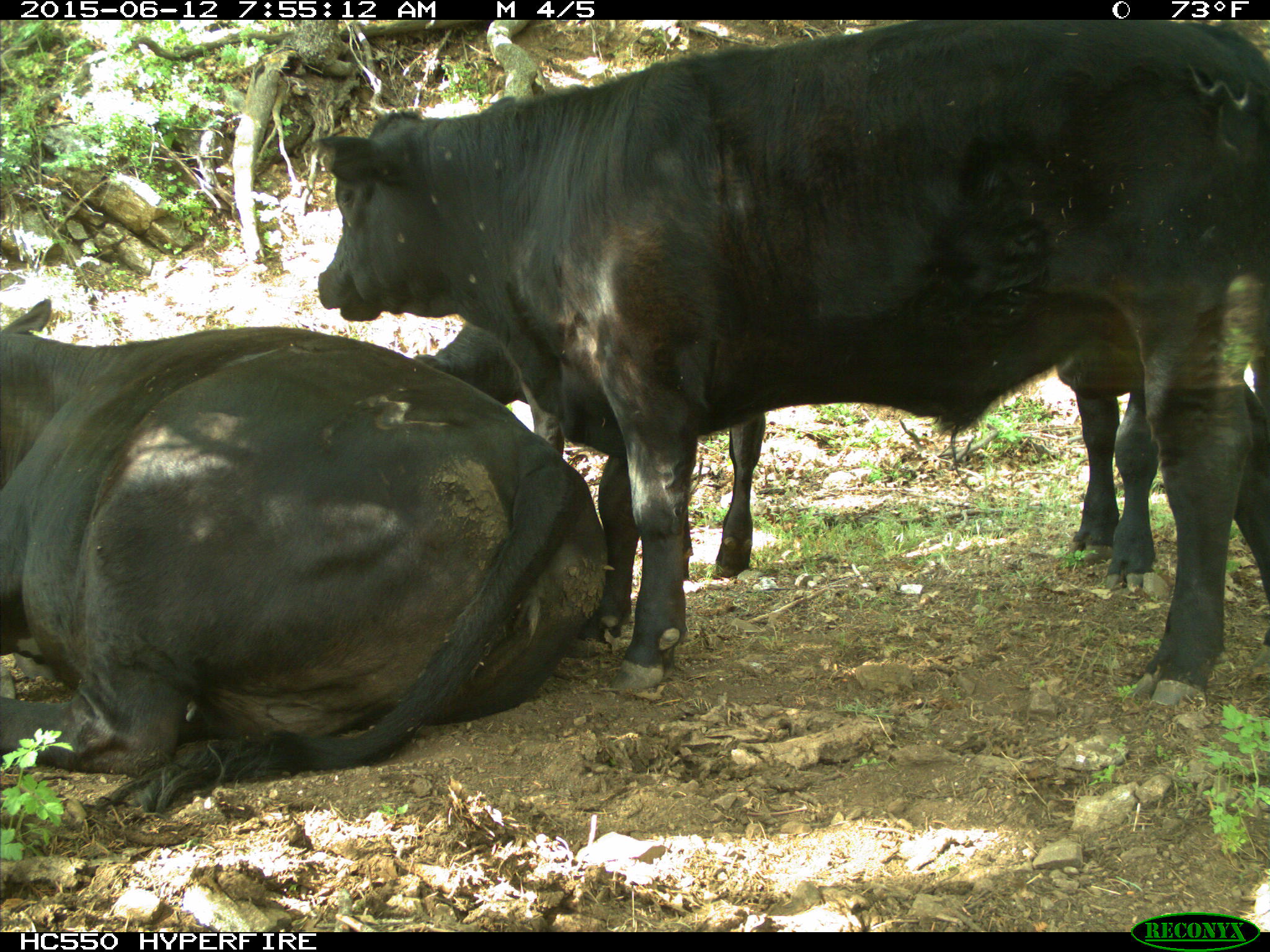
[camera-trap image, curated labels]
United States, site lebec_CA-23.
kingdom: Animalia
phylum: Chordata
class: Mammalia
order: Artiodactyla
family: Bovidae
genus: Bos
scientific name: Bos taurus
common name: domestic cow